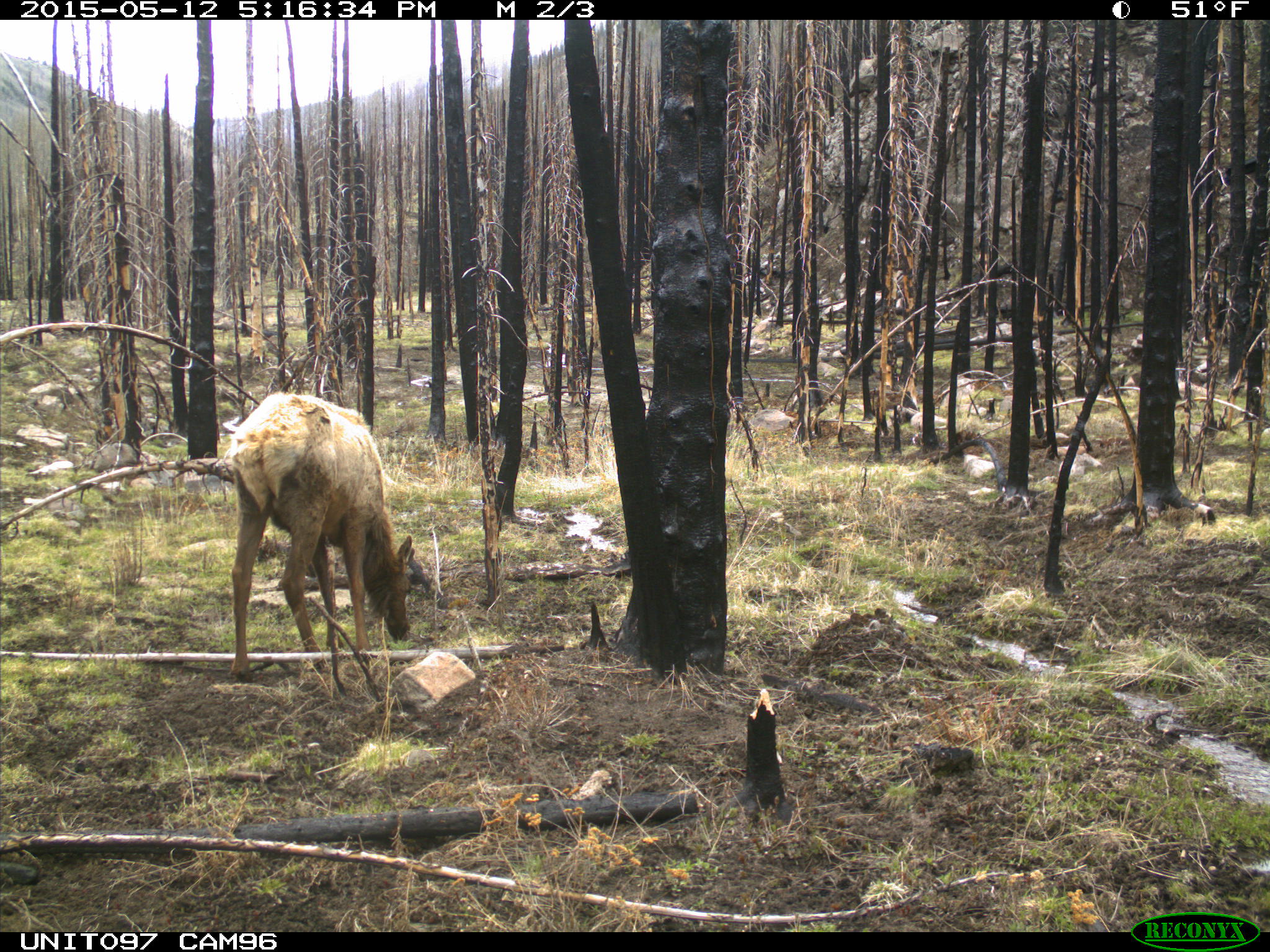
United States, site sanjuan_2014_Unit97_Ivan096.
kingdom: Animalia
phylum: Chordata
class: Mammalia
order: Artiodactyla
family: Cervidae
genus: Cervus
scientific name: Cervus elaphus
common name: red deer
Cervus elaphus (red deer).